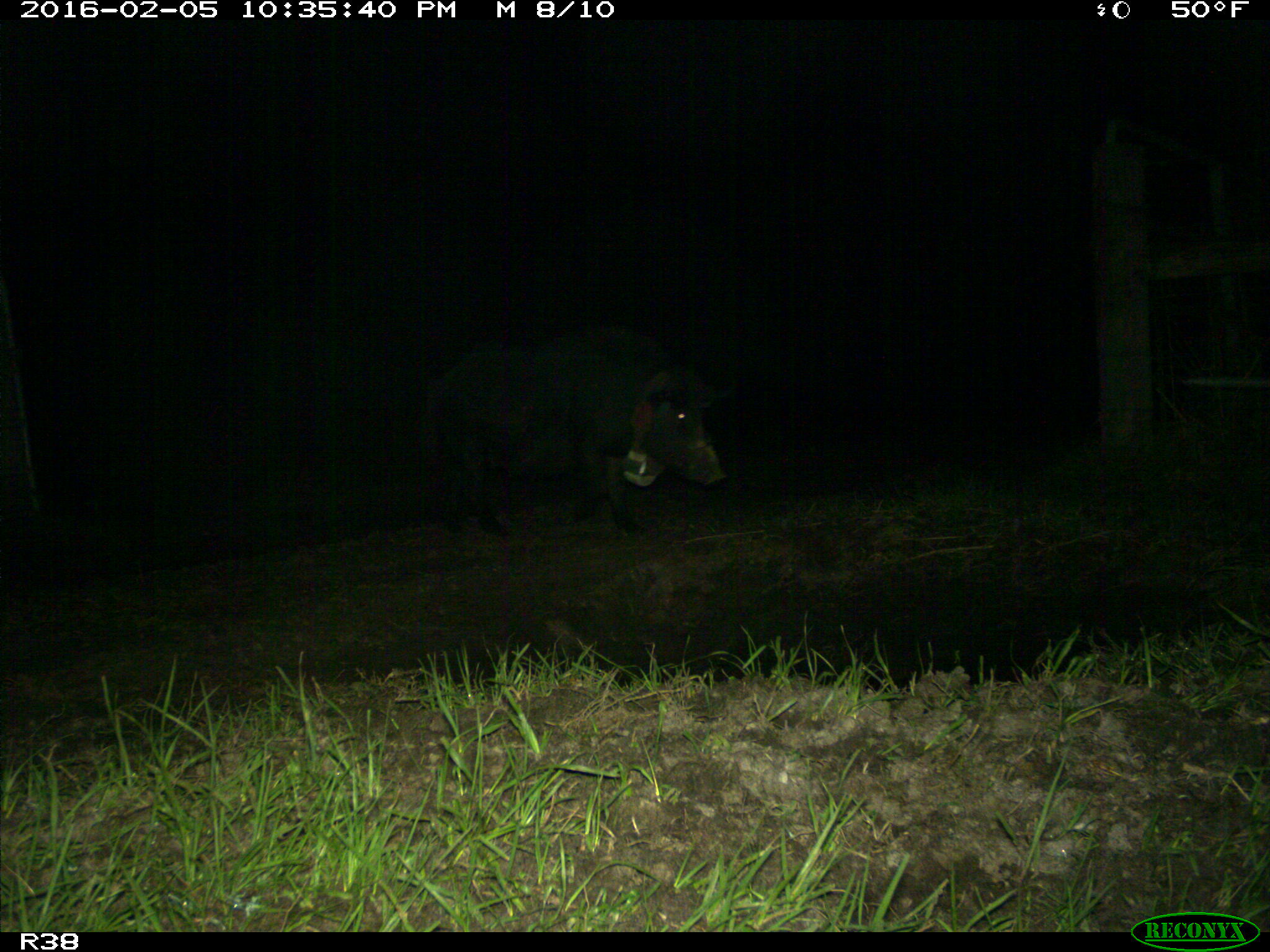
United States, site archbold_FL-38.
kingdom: Animalia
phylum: Chordata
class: Mammalia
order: Artiodactyla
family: Suidae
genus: Sus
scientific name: Sus scrofa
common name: wild boar